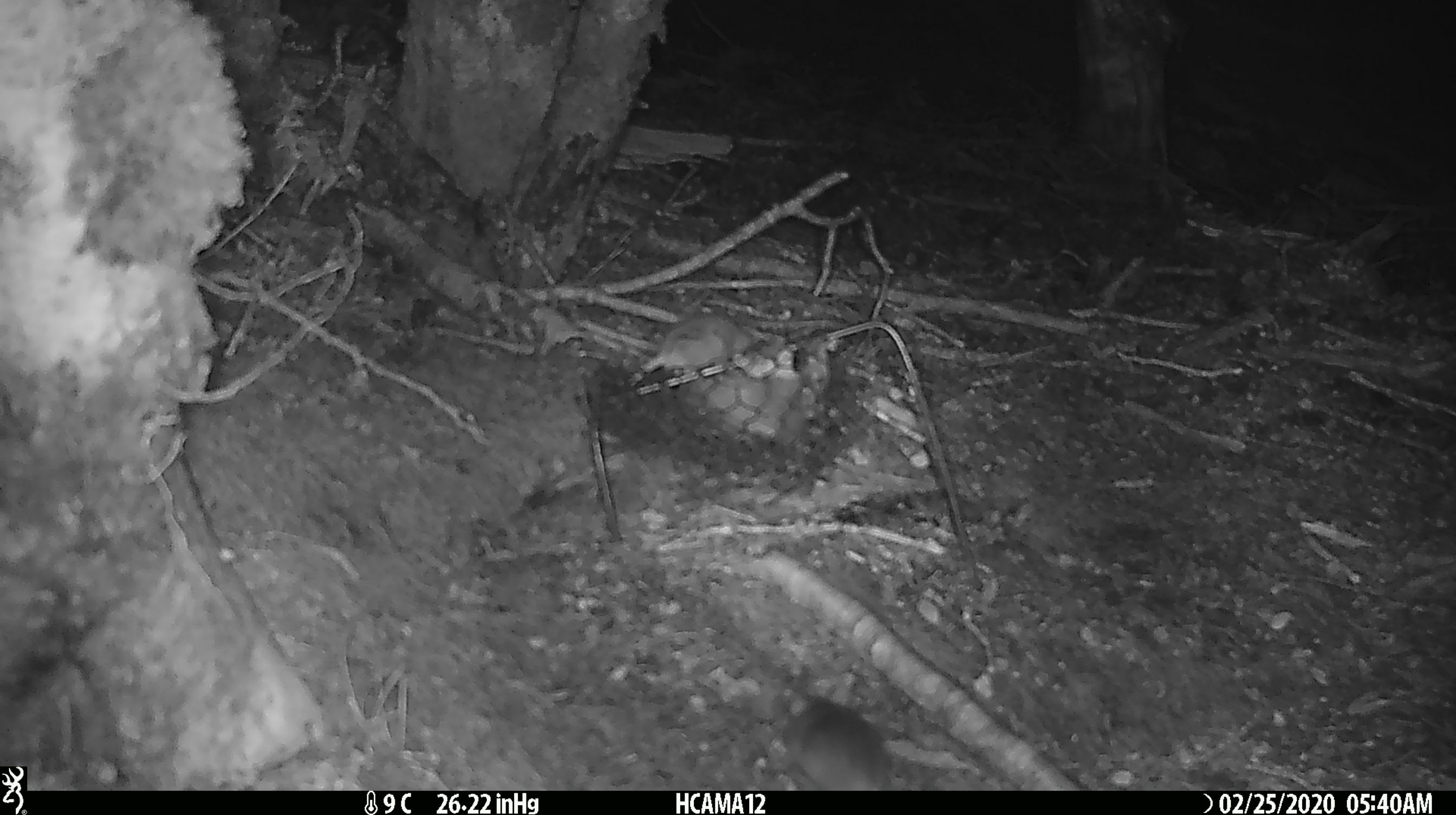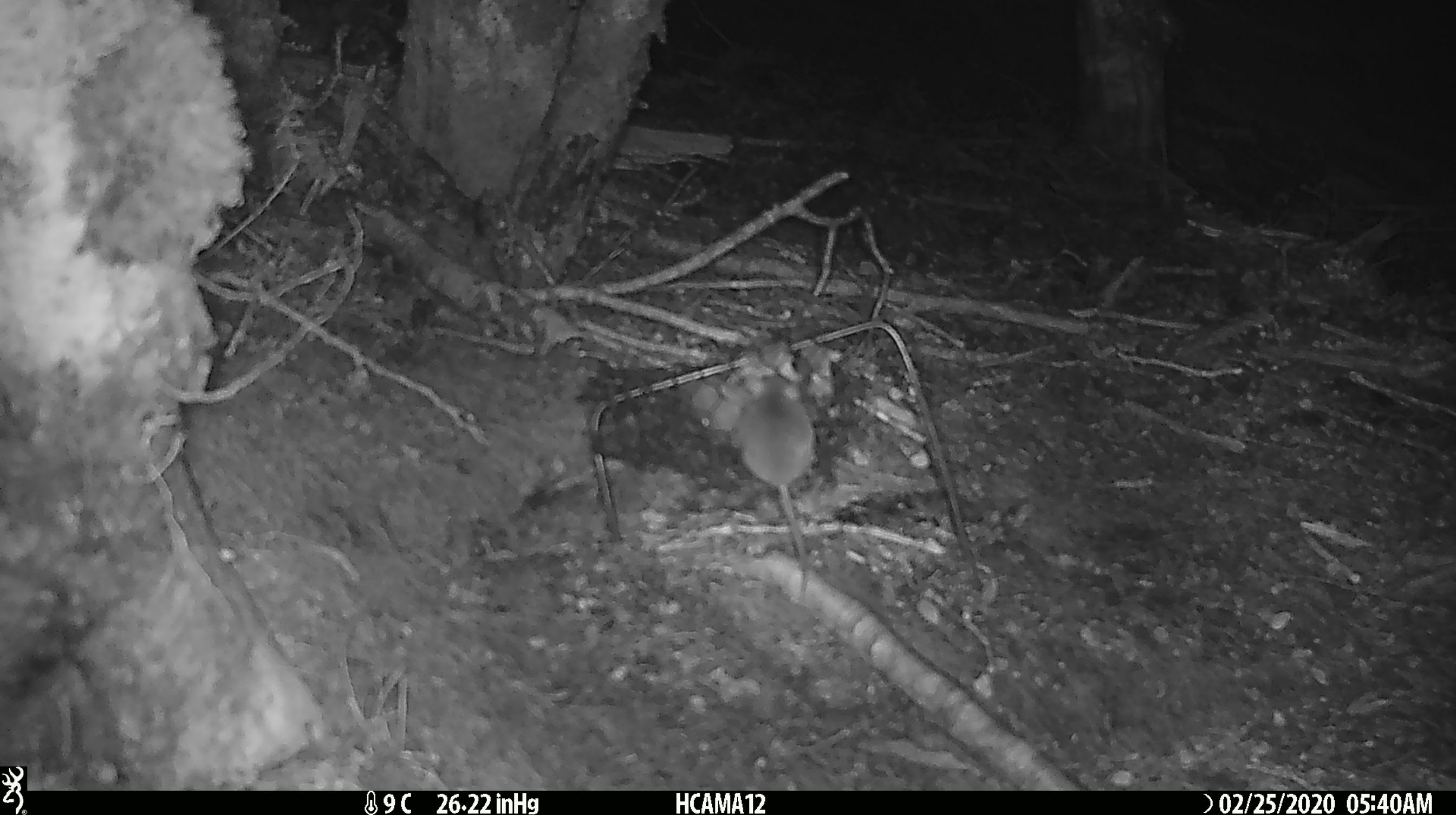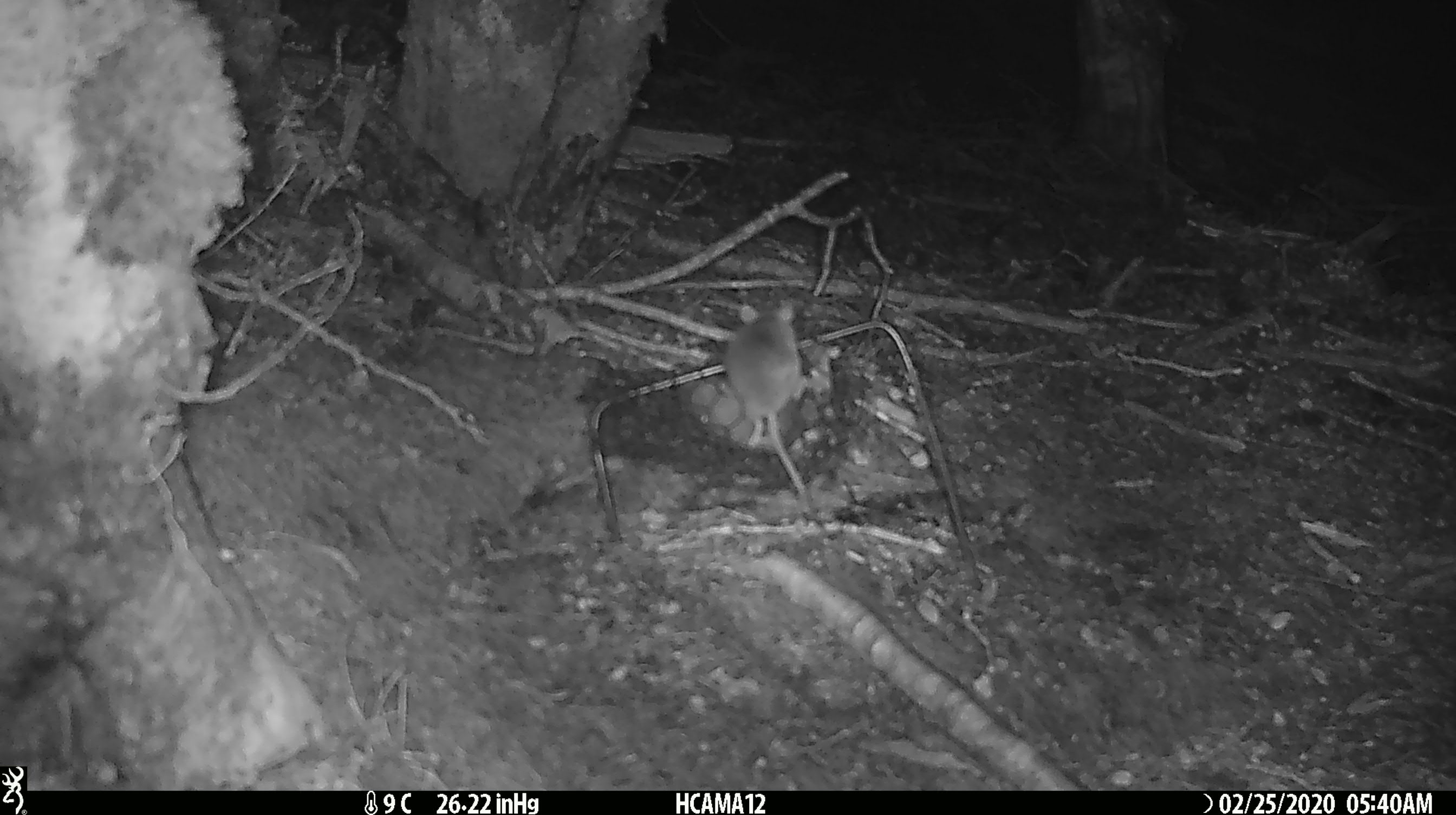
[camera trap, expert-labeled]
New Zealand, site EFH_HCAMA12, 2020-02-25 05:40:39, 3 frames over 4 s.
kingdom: Animalia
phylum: Chordata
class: Mammalia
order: Rodentia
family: Muridae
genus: Mus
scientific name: Mus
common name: mouse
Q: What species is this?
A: Mouse (Mus).